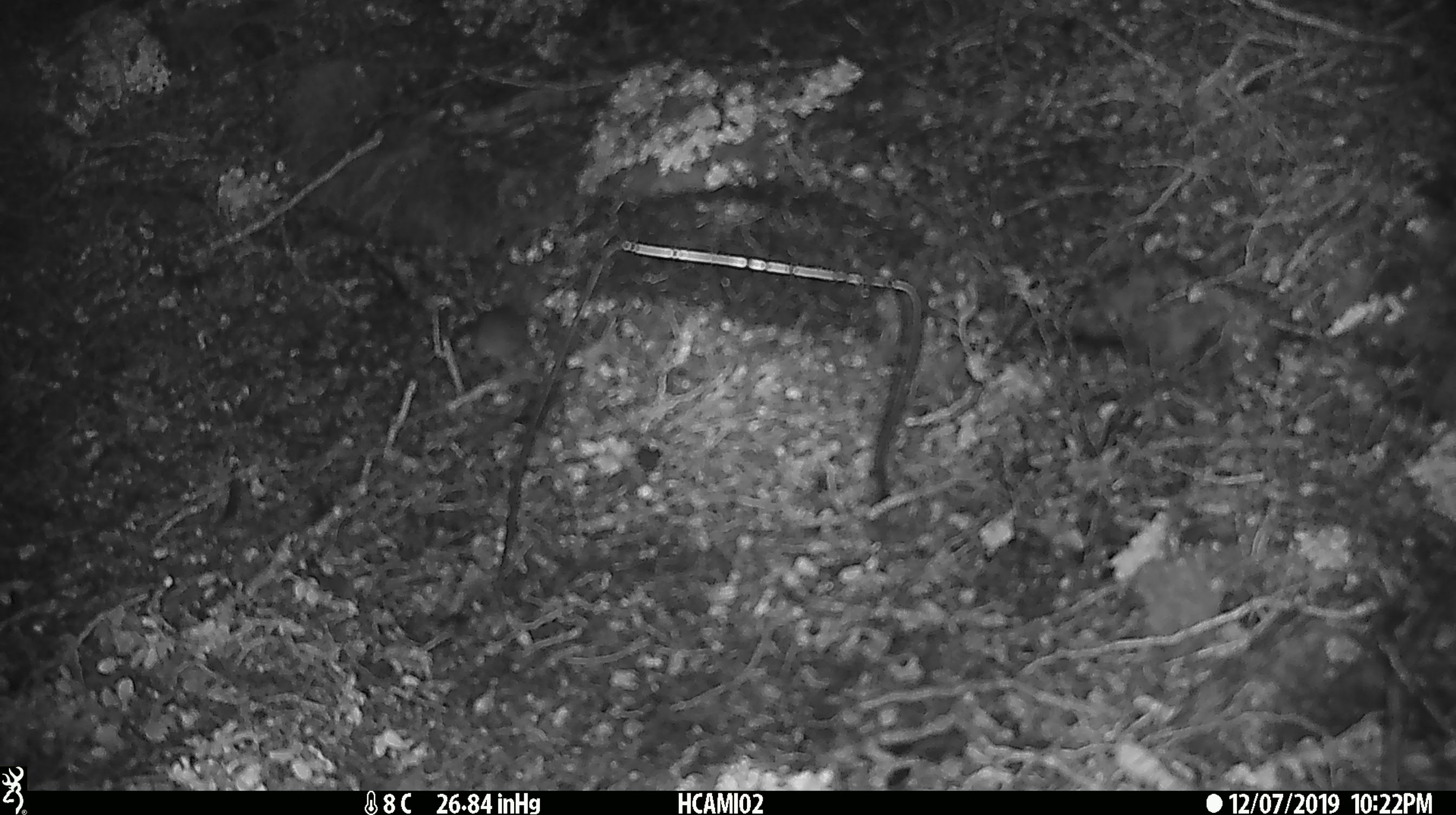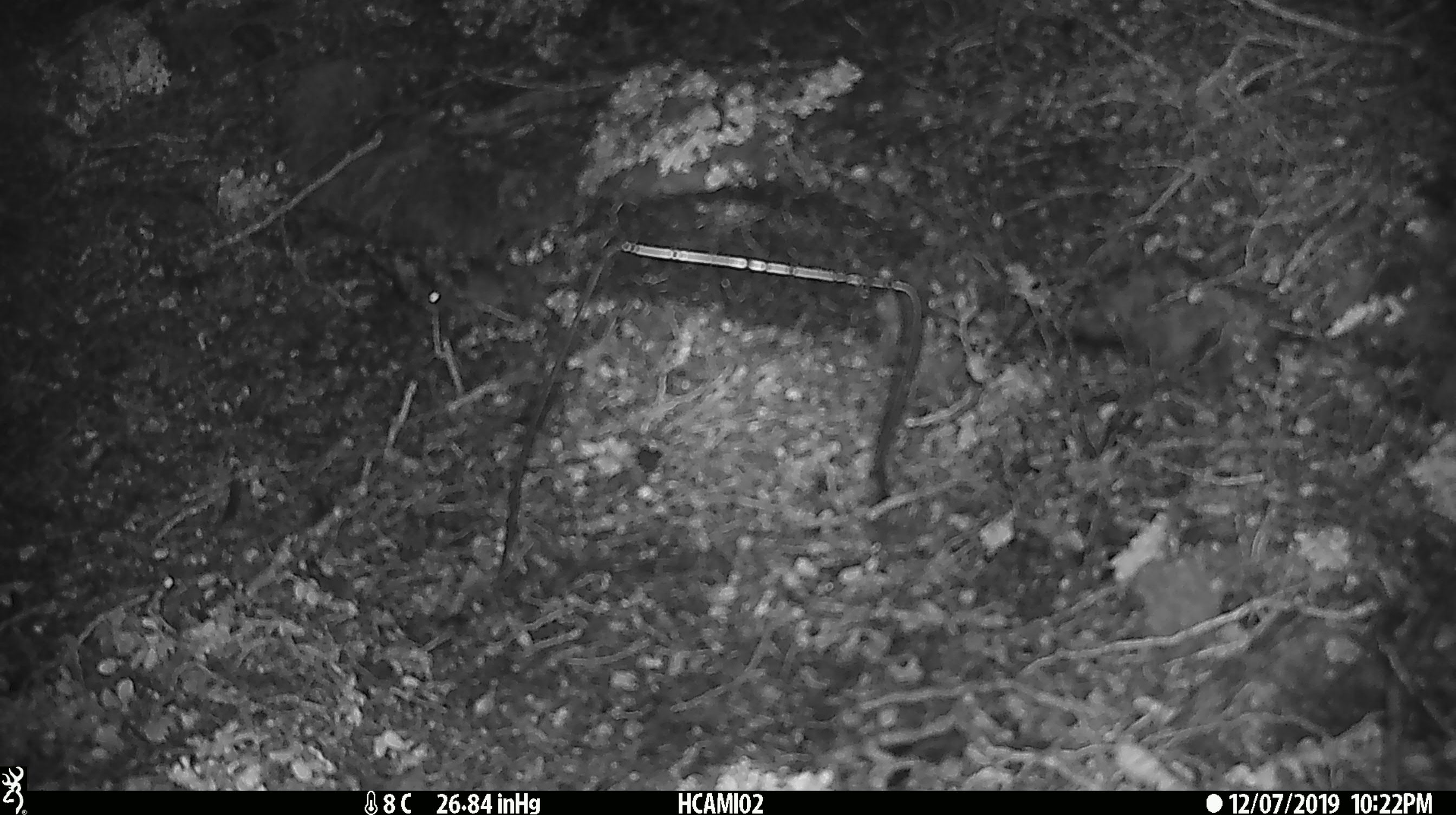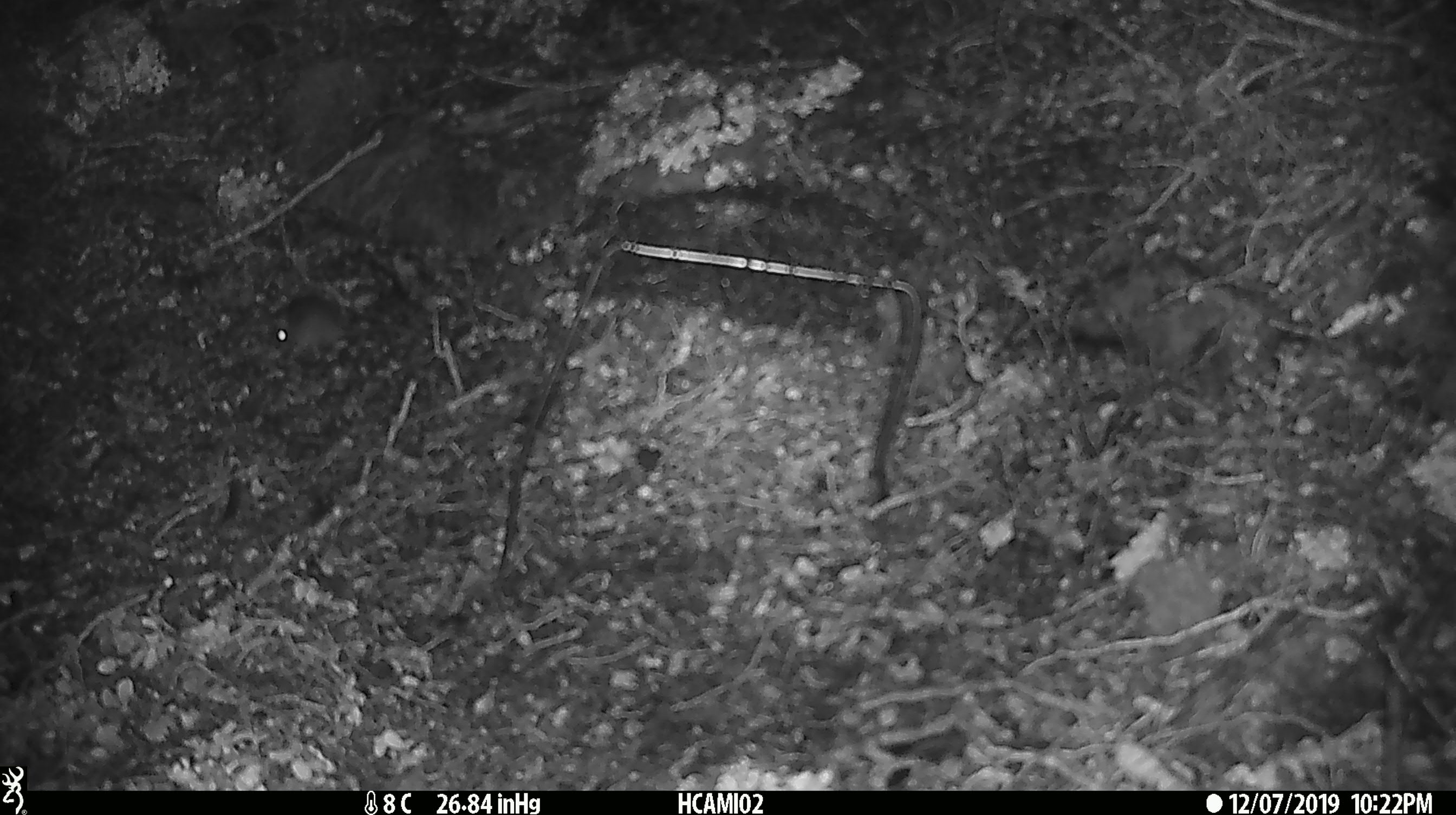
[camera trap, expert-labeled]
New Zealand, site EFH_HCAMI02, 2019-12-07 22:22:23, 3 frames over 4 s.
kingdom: Animalia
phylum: Chordata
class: Mammalia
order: Rodentia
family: Muridae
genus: Mus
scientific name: Mus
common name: mouse